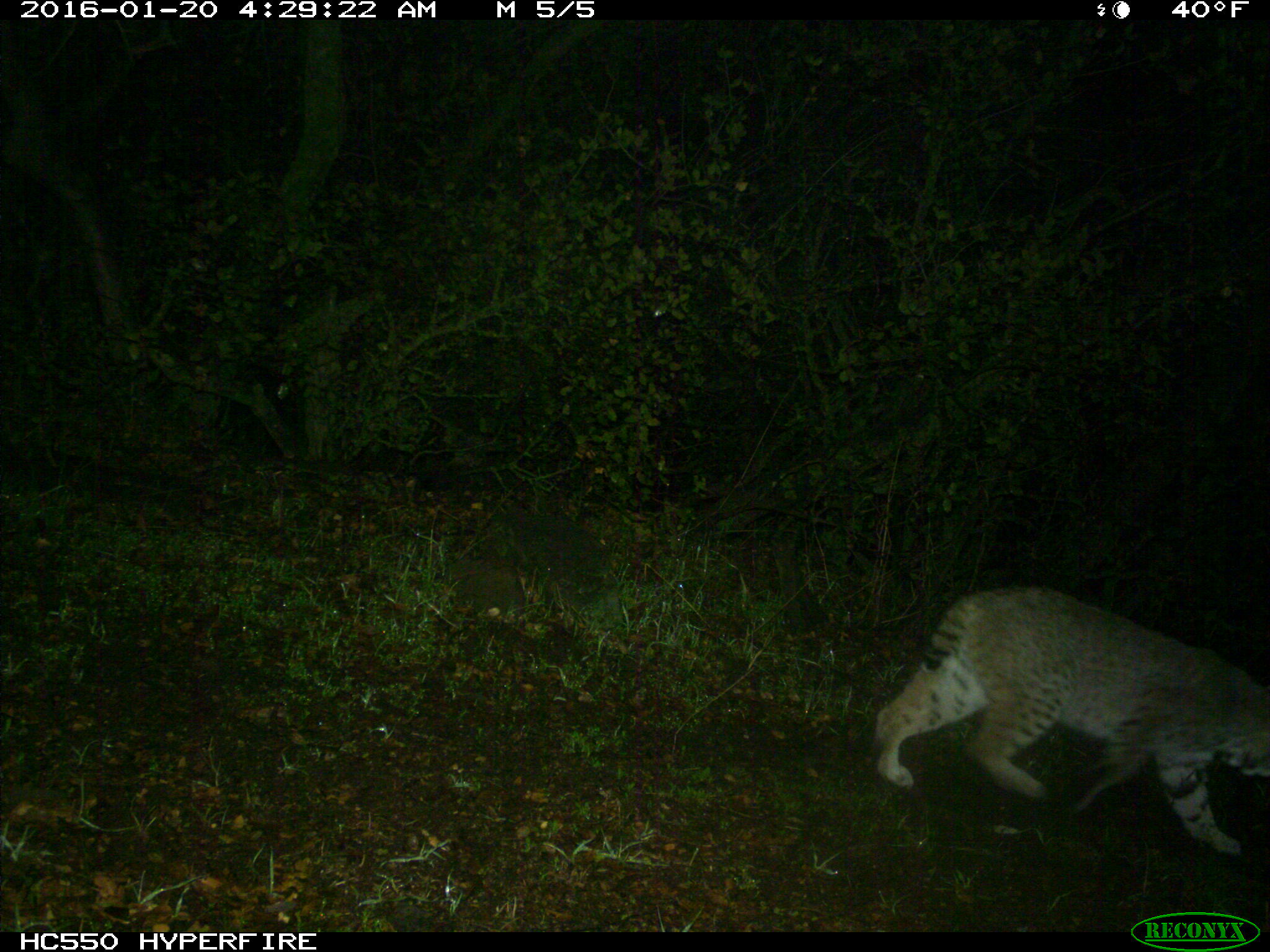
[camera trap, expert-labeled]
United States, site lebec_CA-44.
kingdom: Animalia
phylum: Chordata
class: Mammalia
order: Carnivora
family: Felidae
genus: Lynx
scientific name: Lynx rufus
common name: bobcat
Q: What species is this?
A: Lynx rufus (bobcat).